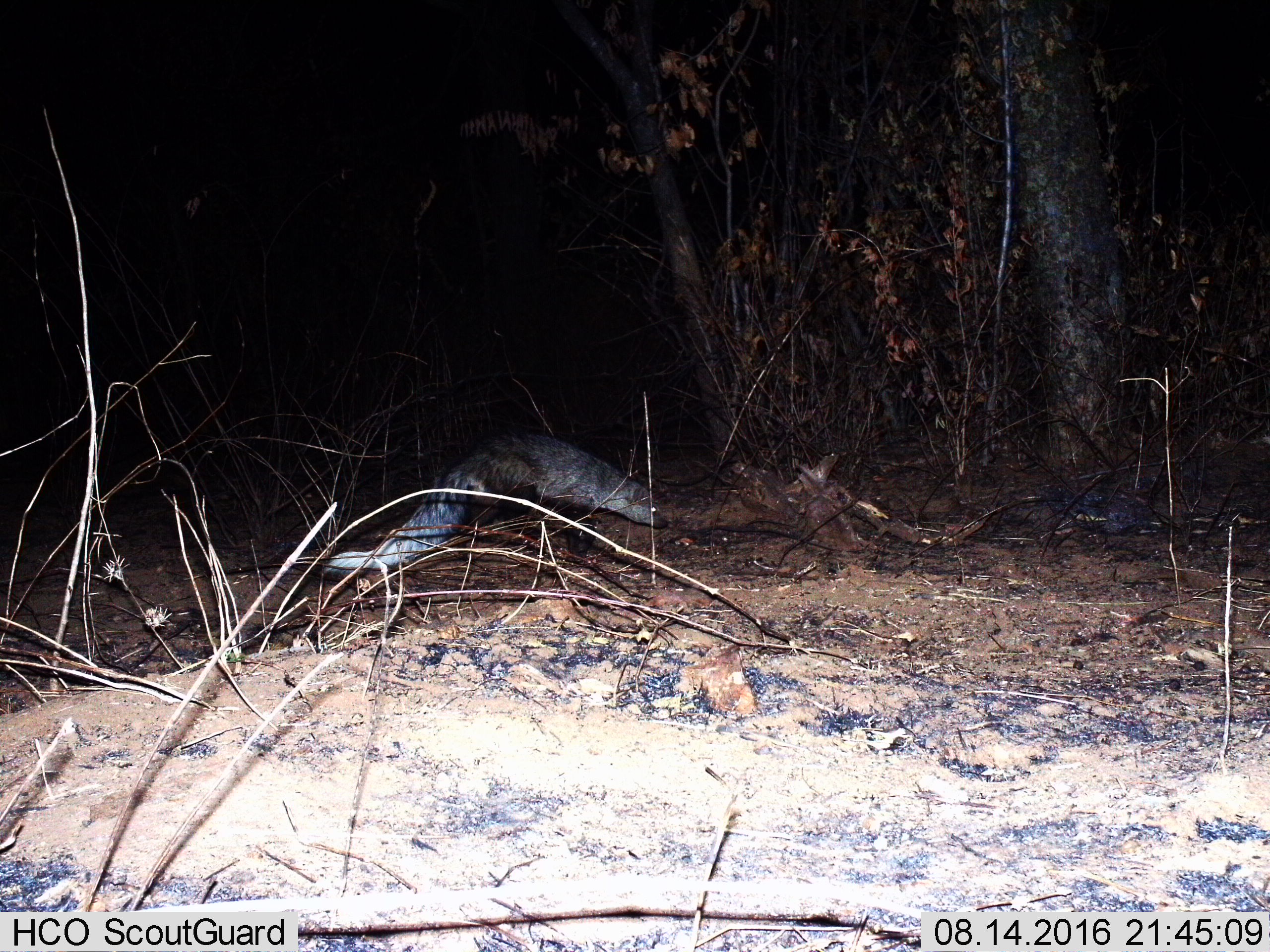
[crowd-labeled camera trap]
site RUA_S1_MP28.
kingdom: Animalia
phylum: Chordata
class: Mammalia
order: Carnivora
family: Herpestidae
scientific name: Herpestidae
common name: mongoose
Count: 1.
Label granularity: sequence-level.